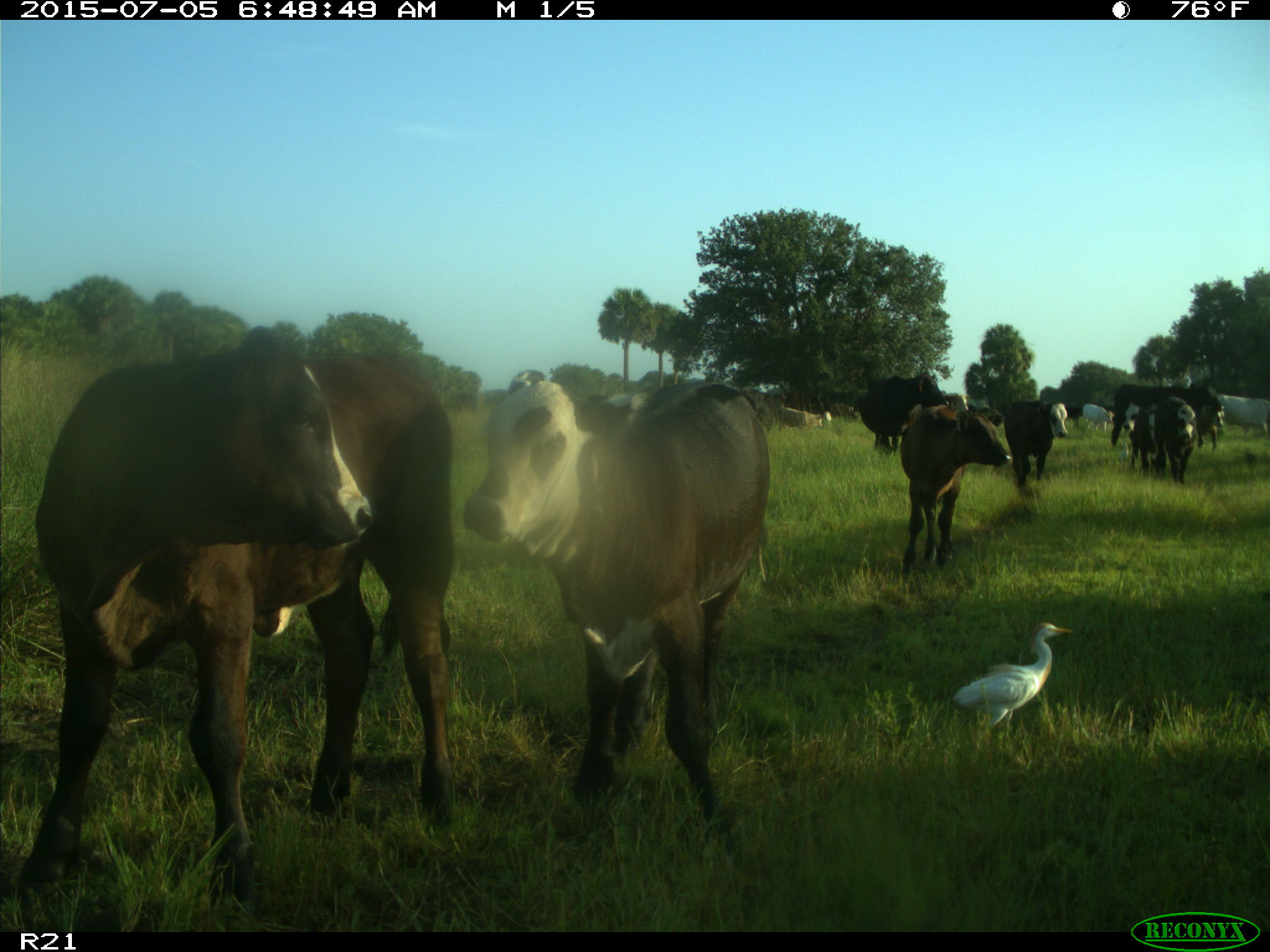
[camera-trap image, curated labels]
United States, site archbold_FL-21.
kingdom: Animalia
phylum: Chordata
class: Mammalia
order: Artiodactyla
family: Bovidae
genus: Bos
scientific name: Bos taurus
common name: domestic cow